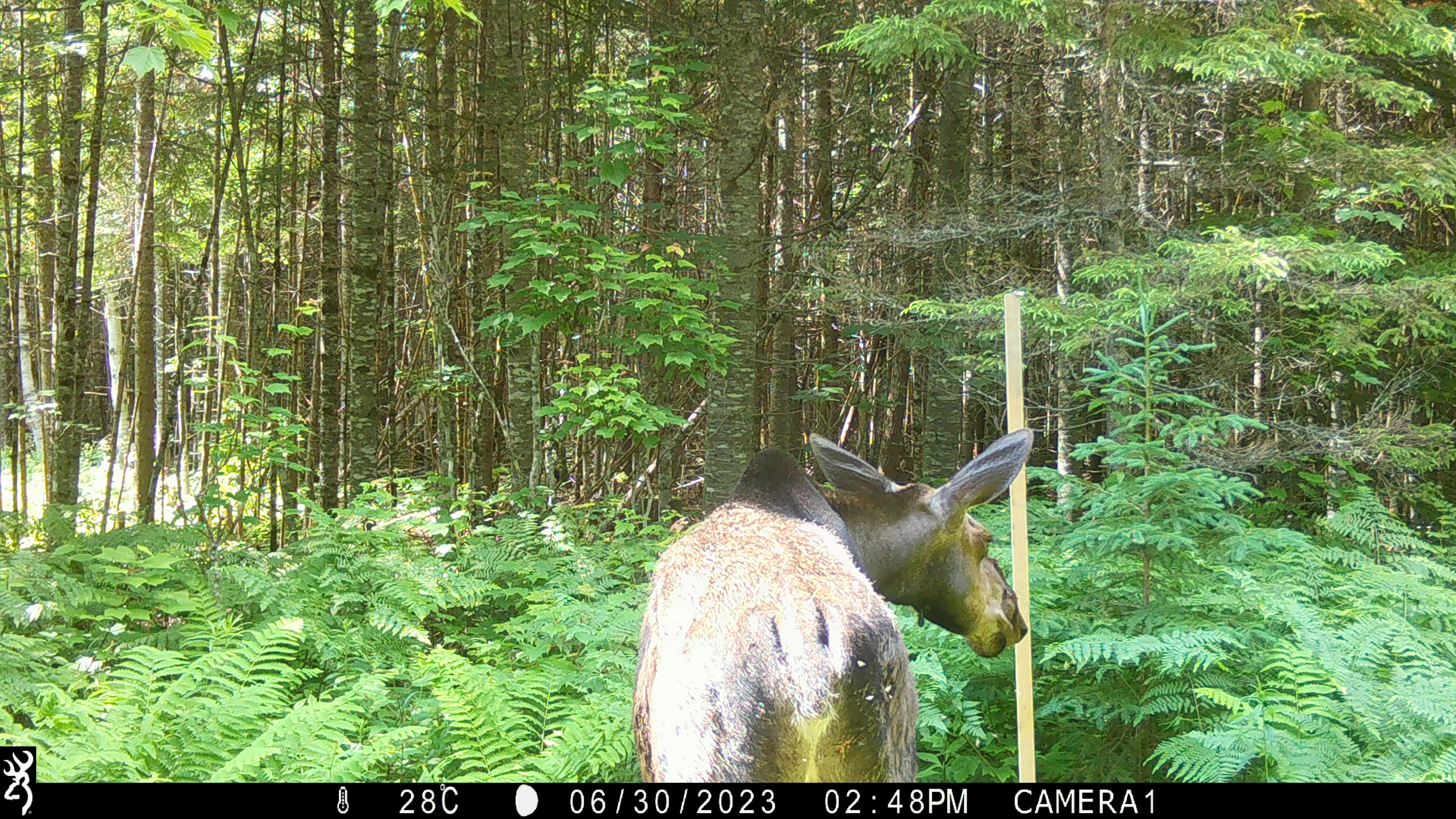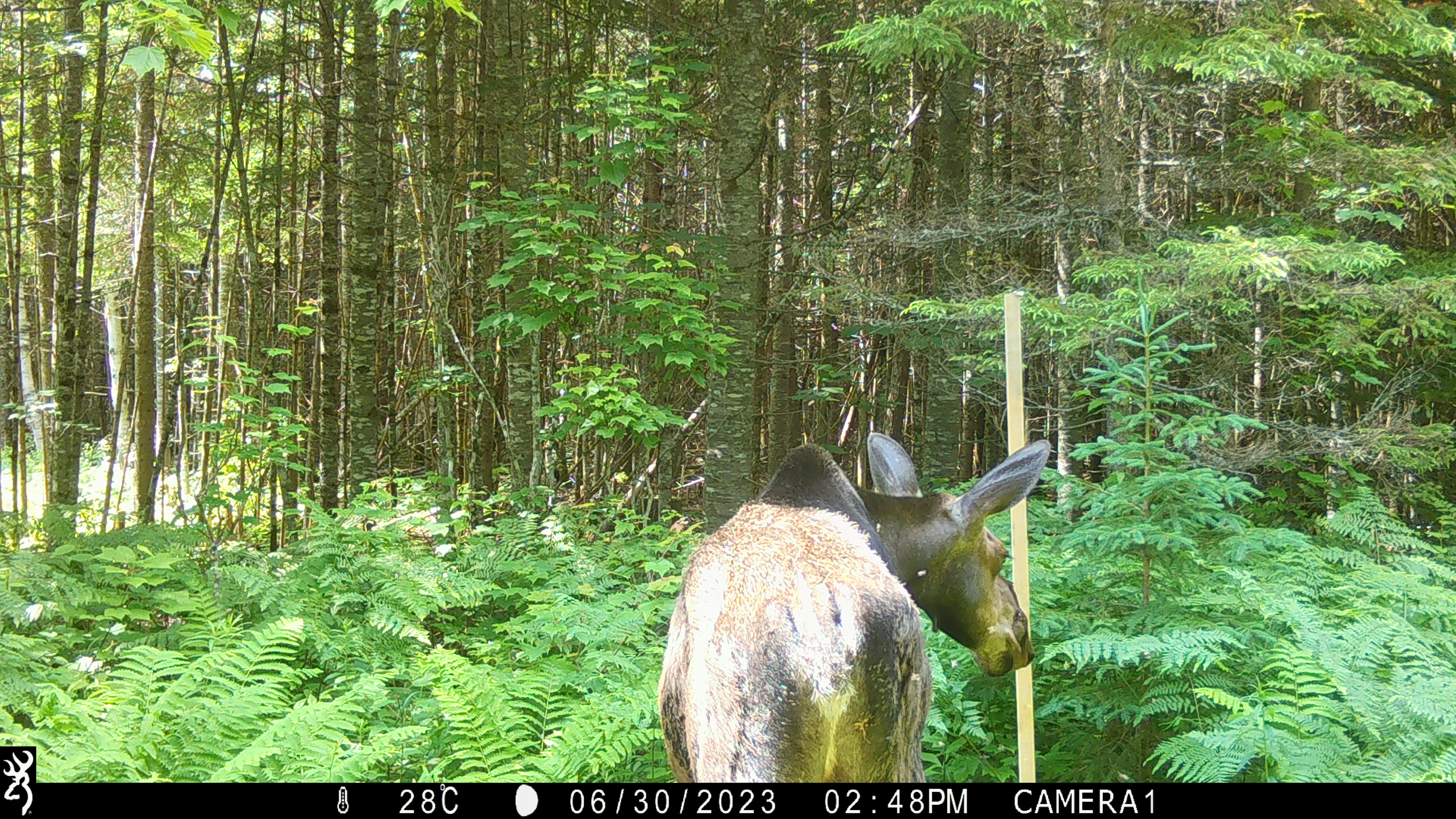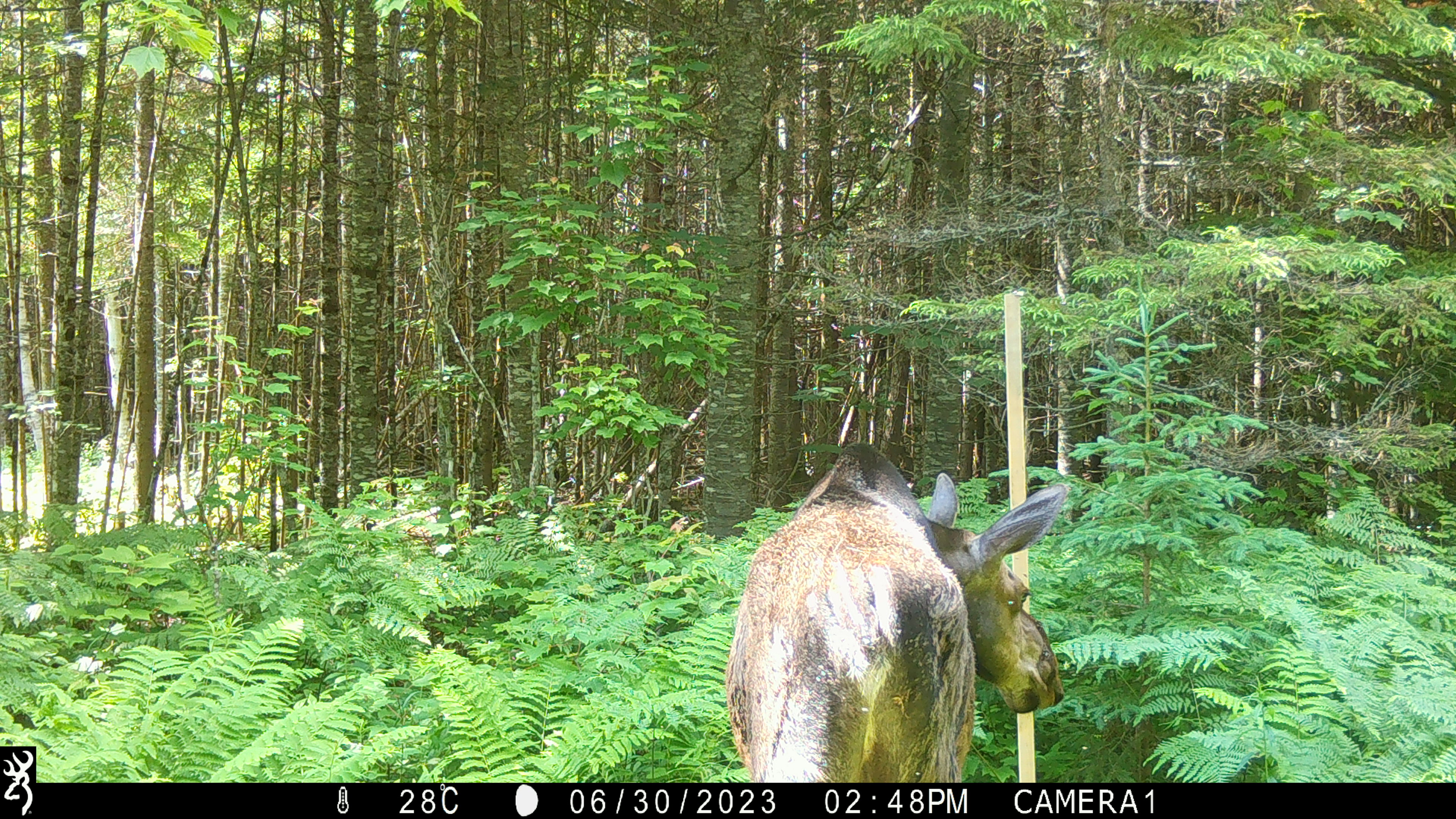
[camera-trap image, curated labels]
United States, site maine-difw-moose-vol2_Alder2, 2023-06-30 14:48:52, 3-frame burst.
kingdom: Animalia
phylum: Chordata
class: Mammalia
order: Artiodactyla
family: Cervidae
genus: Alces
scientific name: Alces alces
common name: moose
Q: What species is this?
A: Moose (Alces alces).